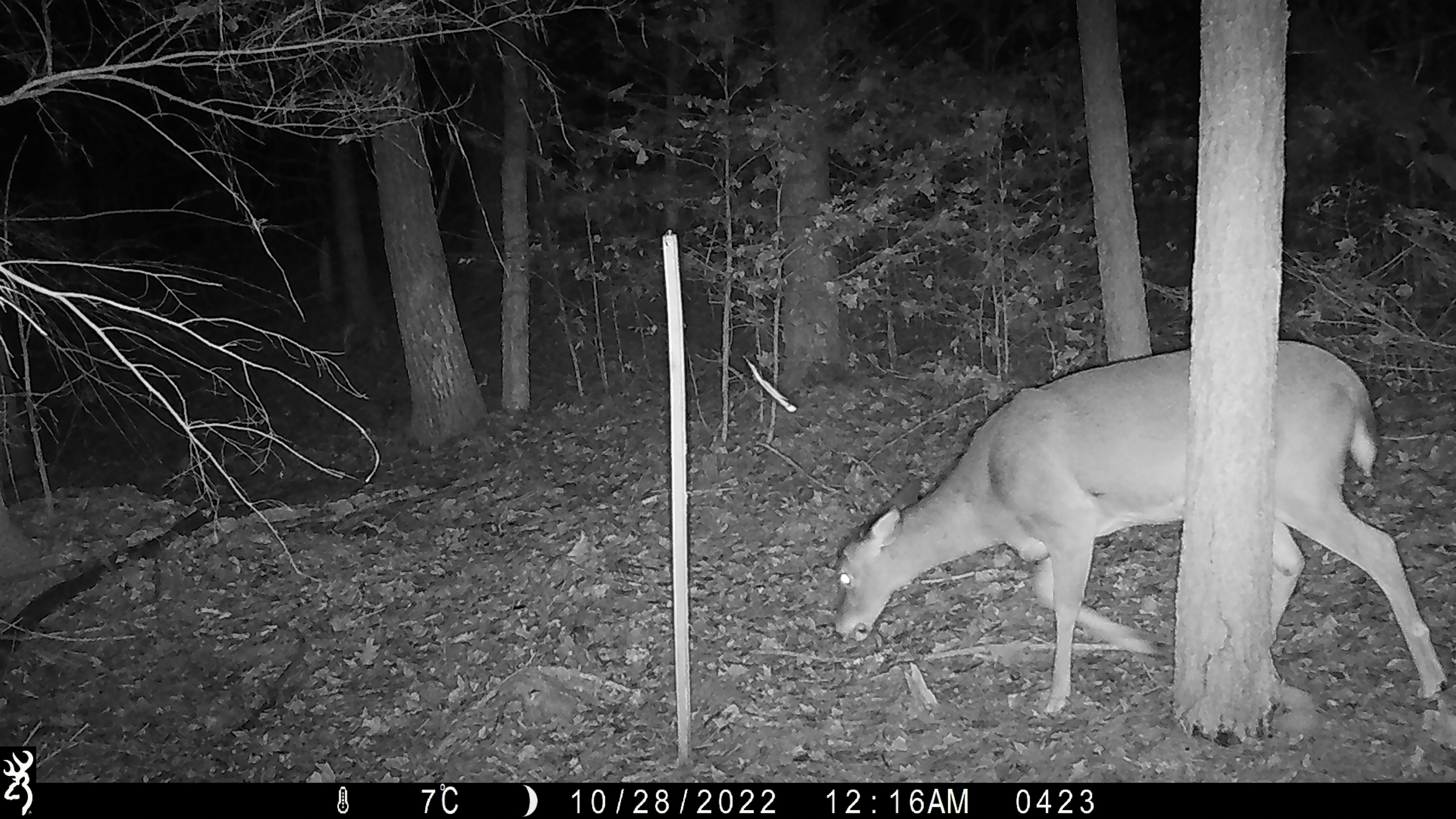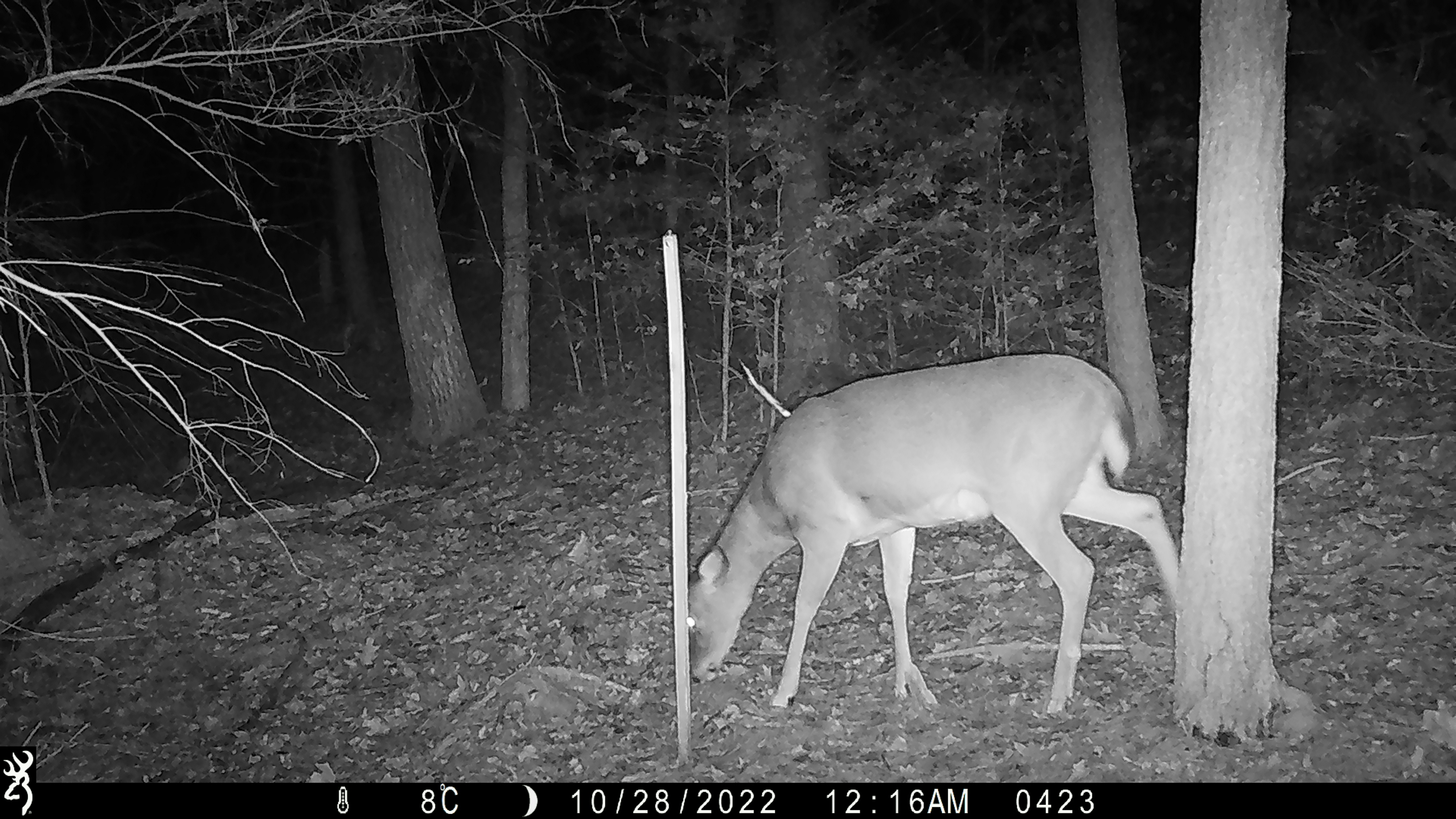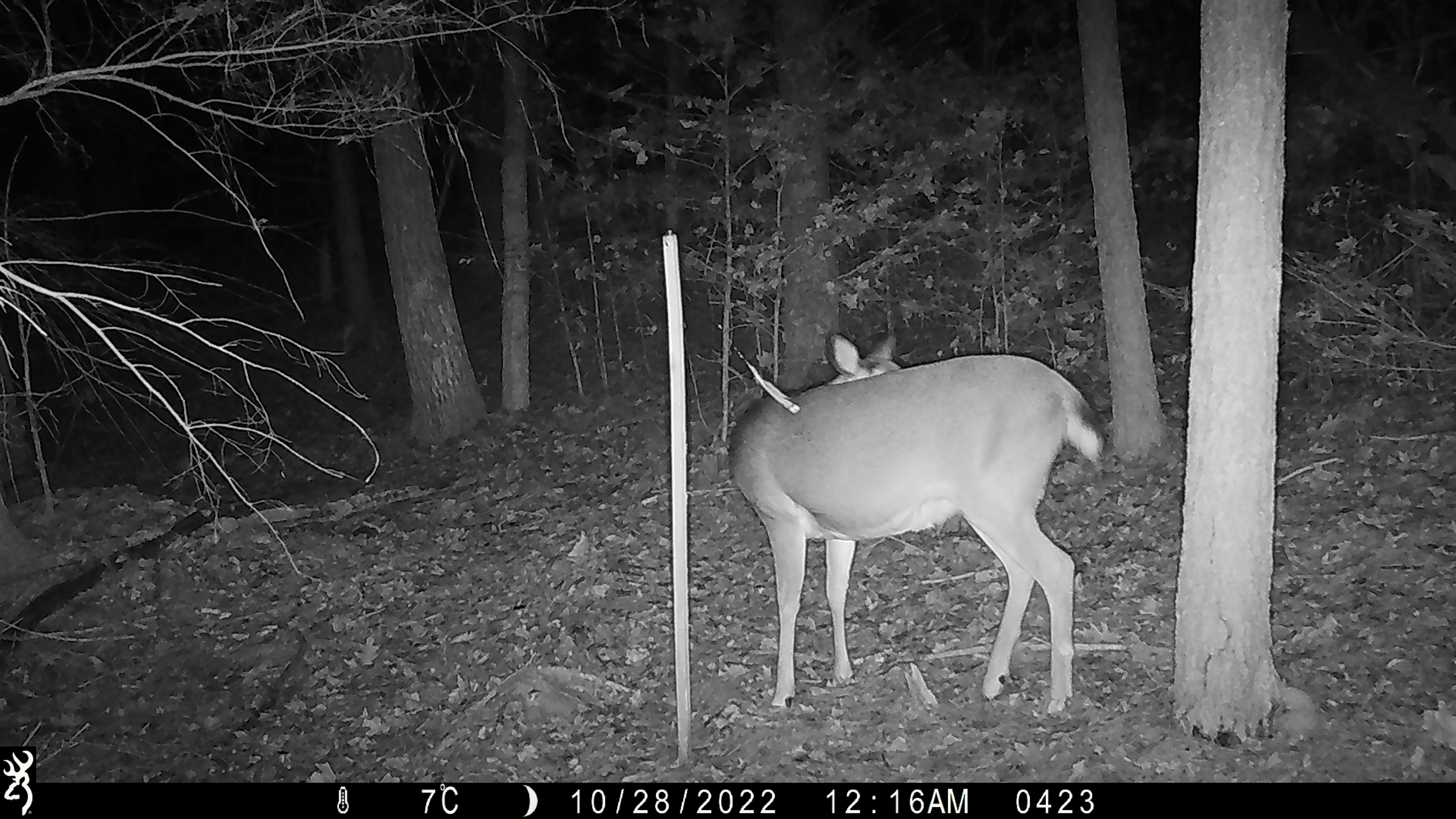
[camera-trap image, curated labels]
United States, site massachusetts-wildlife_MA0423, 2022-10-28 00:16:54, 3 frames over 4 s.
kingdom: Animalia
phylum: Chordata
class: Mammalia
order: Artiodactyla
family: Cervidae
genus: Odocoileus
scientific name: Odocoileus virginianus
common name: white-tailed deer